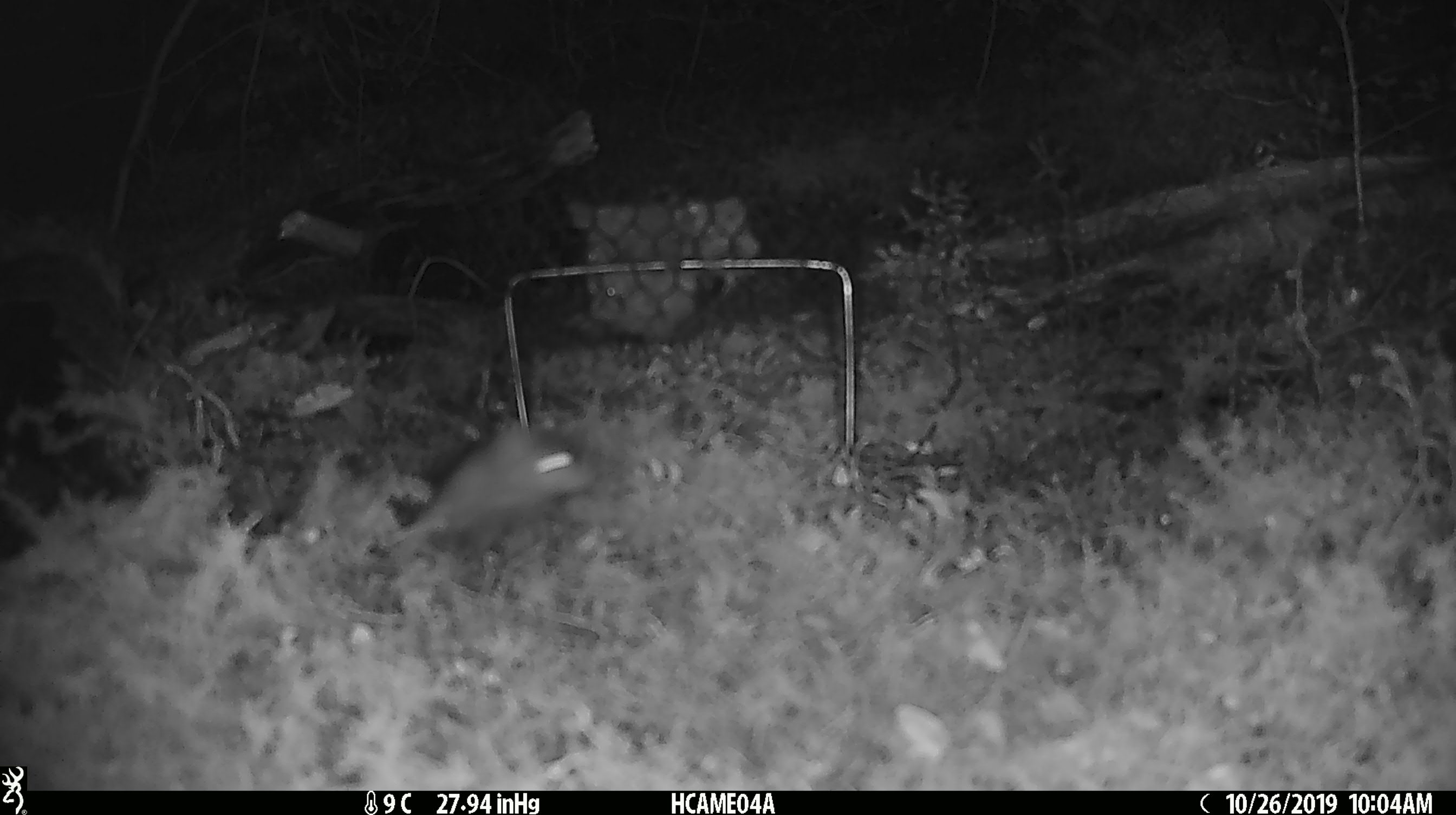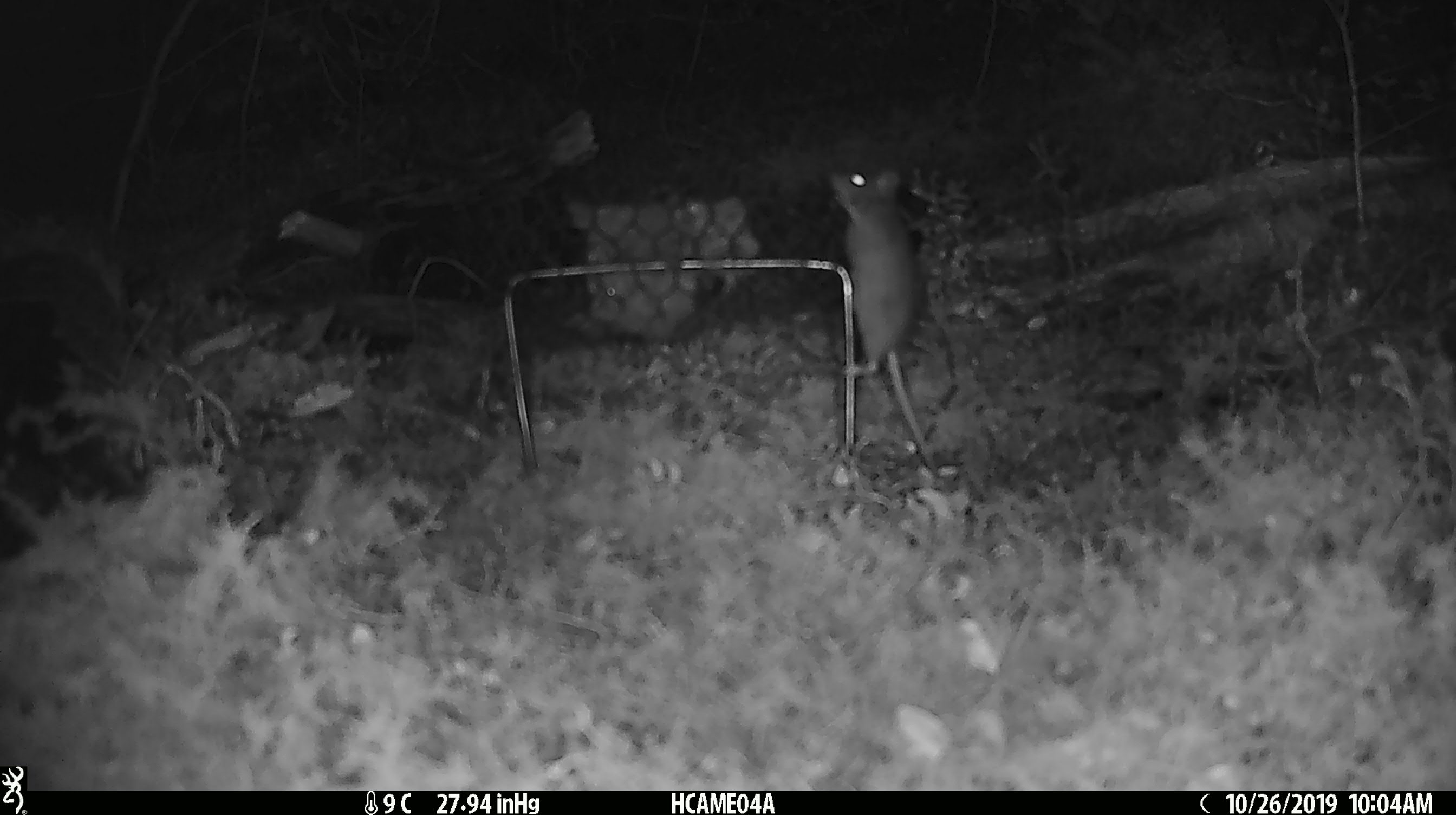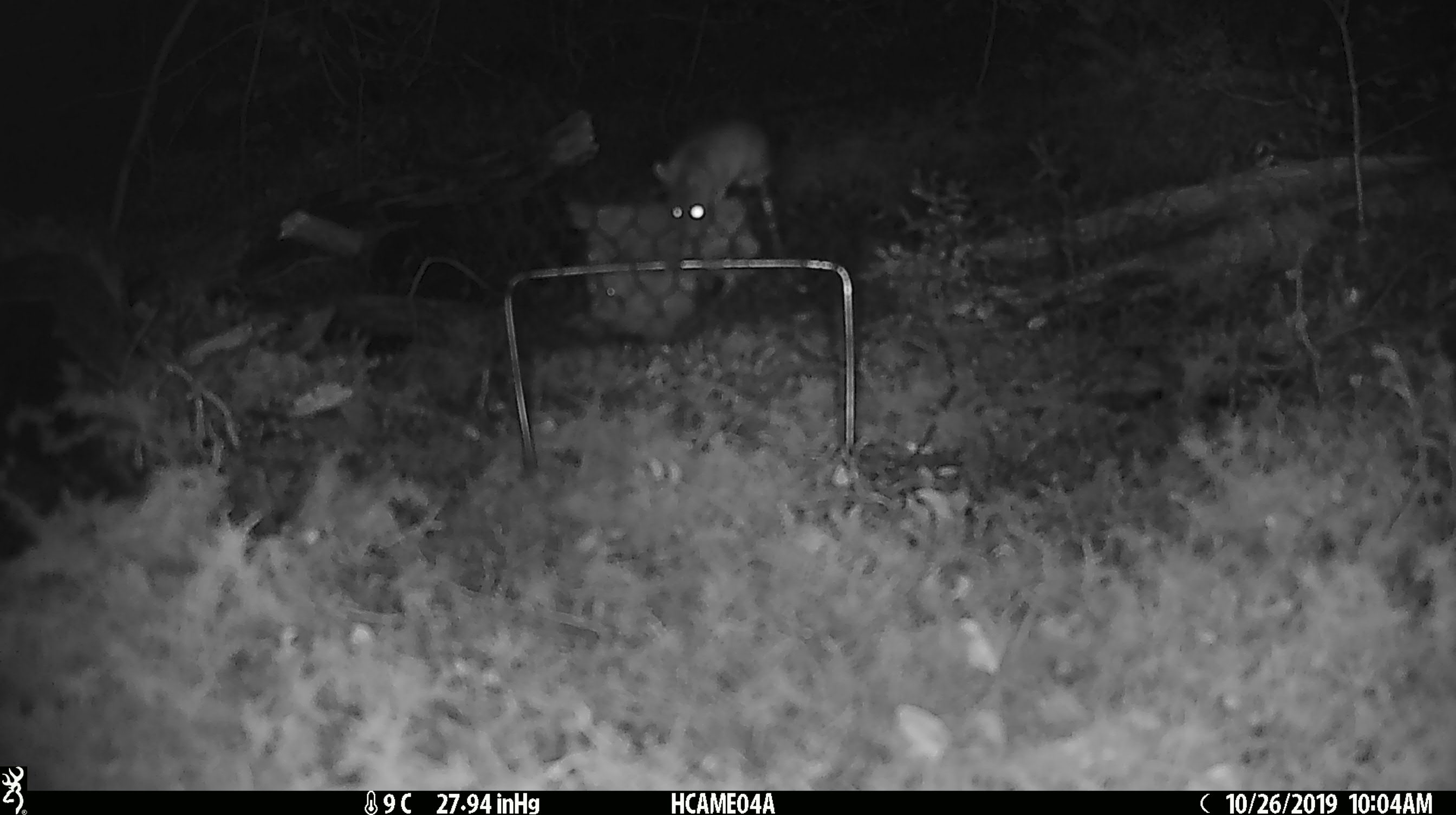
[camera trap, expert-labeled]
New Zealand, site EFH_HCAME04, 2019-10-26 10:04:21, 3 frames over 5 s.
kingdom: Animalia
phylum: Chordata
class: Mammalia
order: Rodentia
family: Muridae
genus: Mus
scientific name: Mus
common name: mouse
Mouse (Mus).